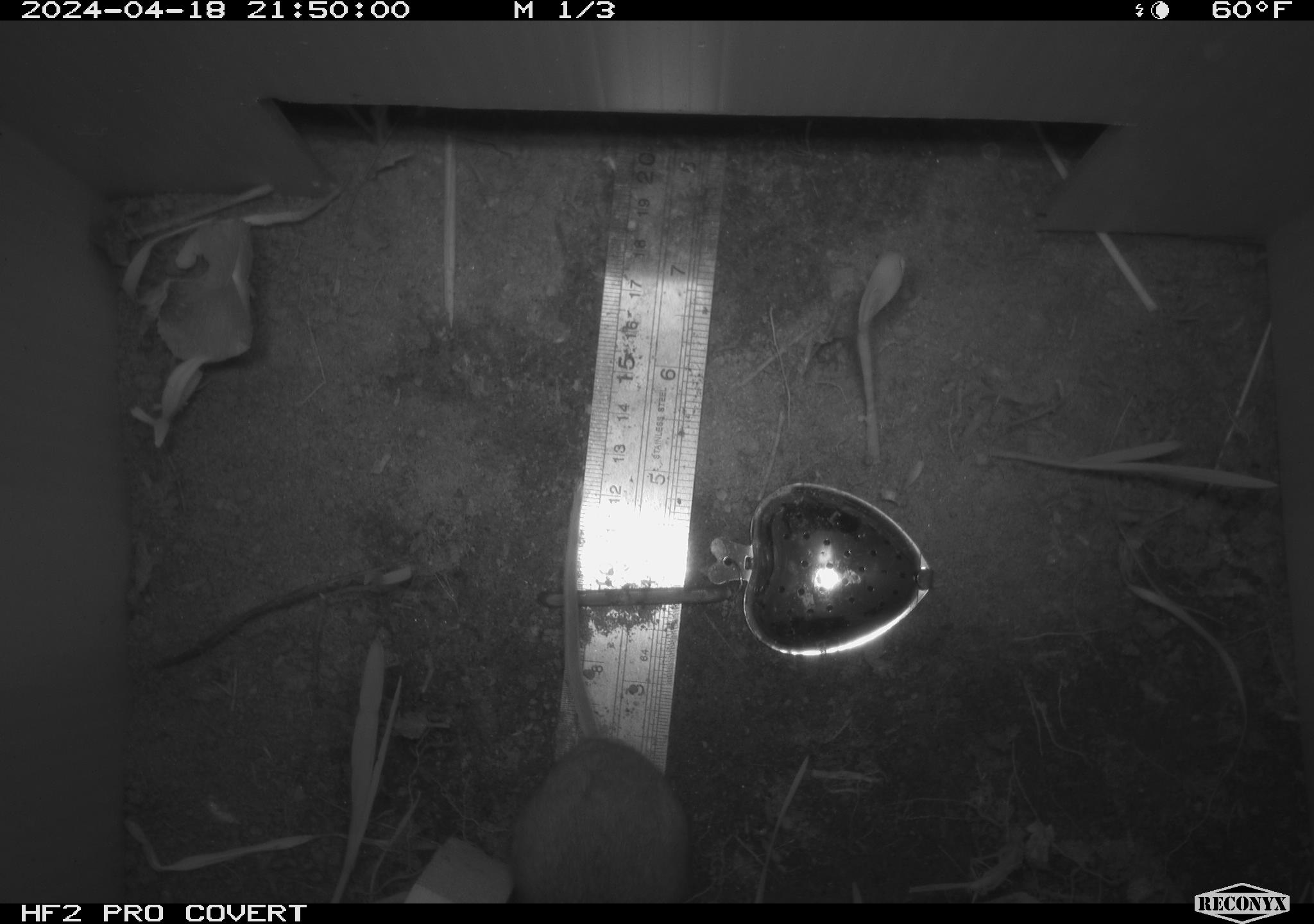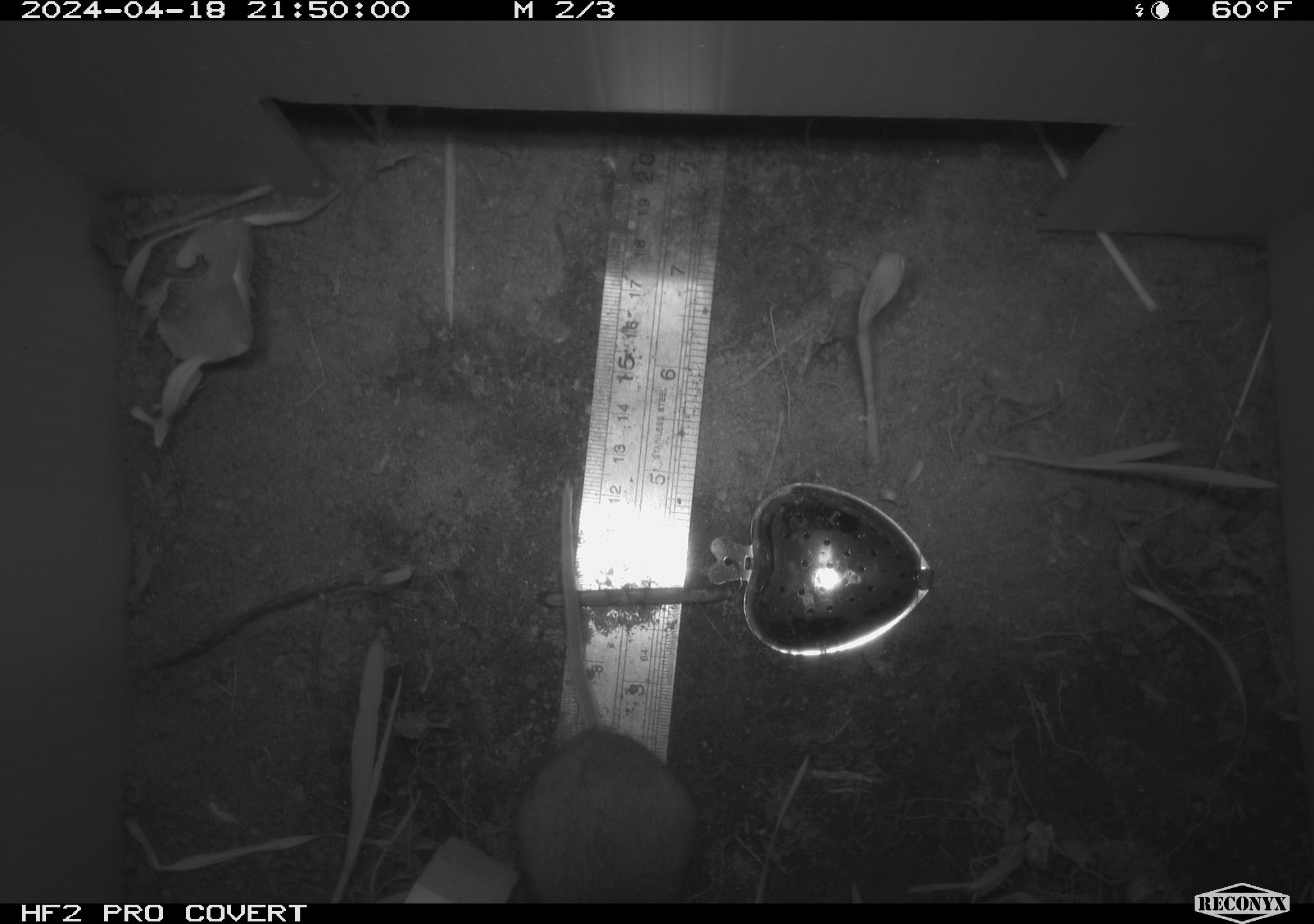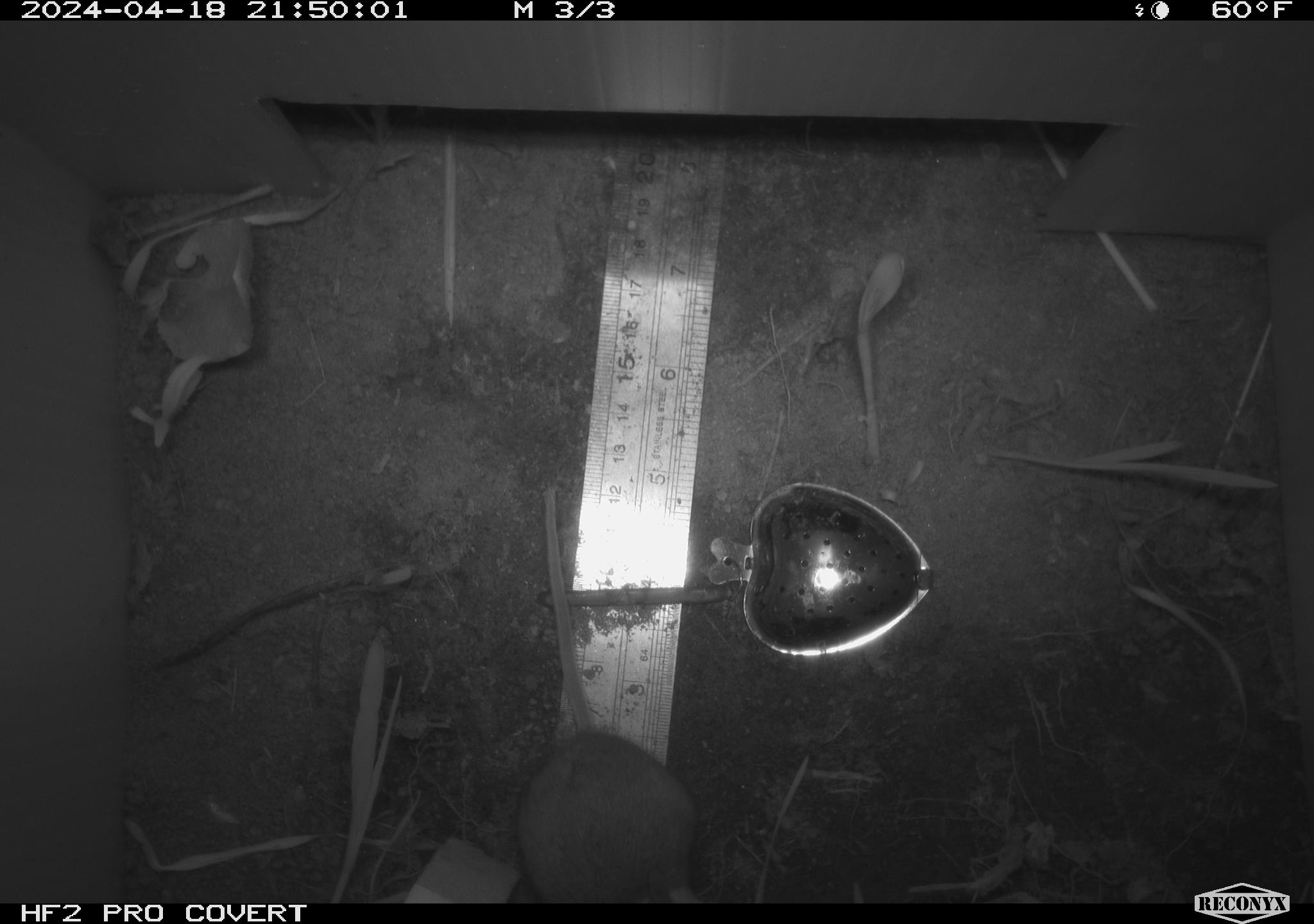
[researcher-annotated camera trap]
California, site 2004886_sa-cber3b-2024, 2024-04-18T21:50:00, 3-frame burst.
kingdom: Animalia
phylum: Chordata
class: Mammalia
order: Rodentia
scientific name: Rodentia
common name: mouse species